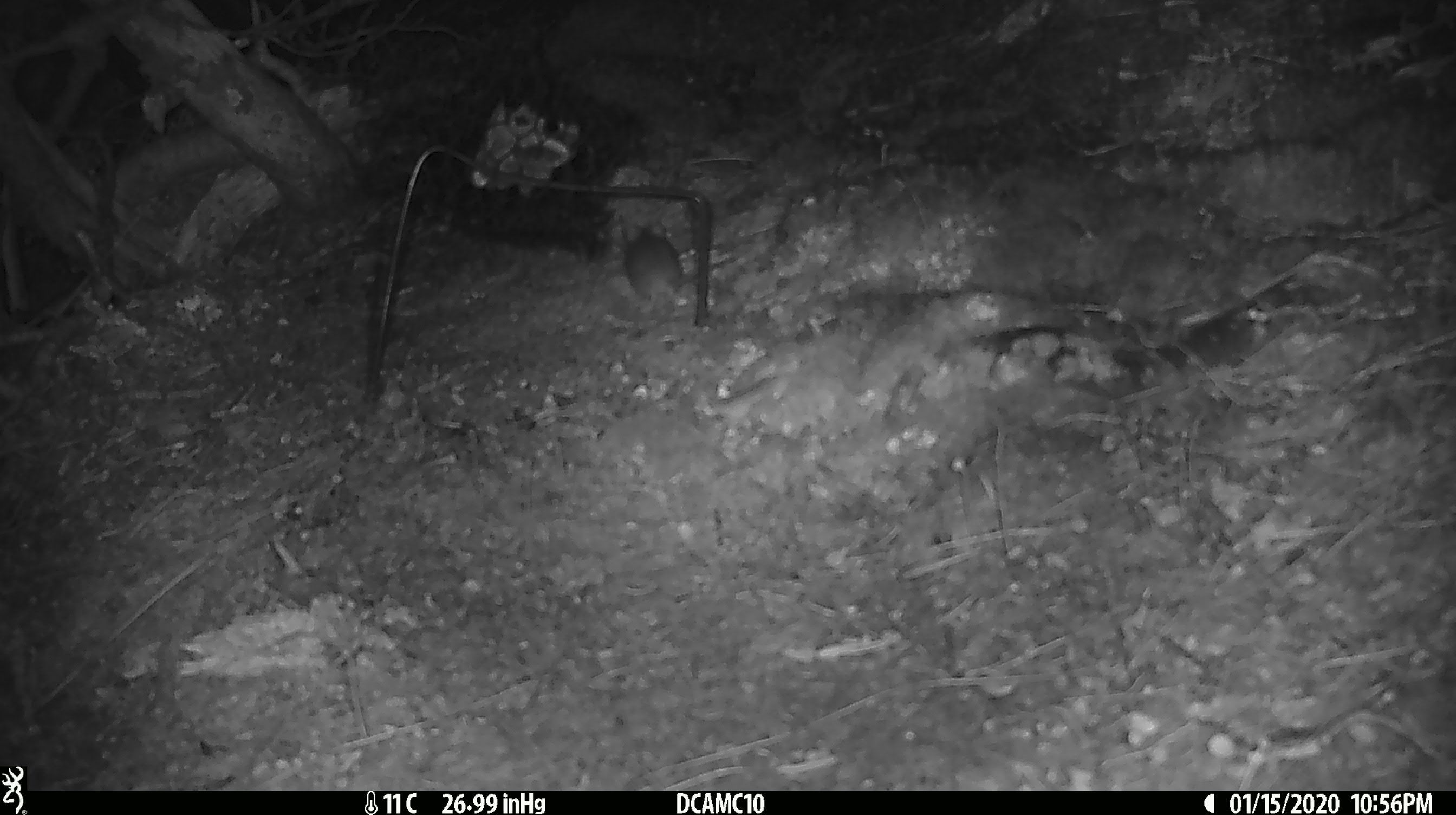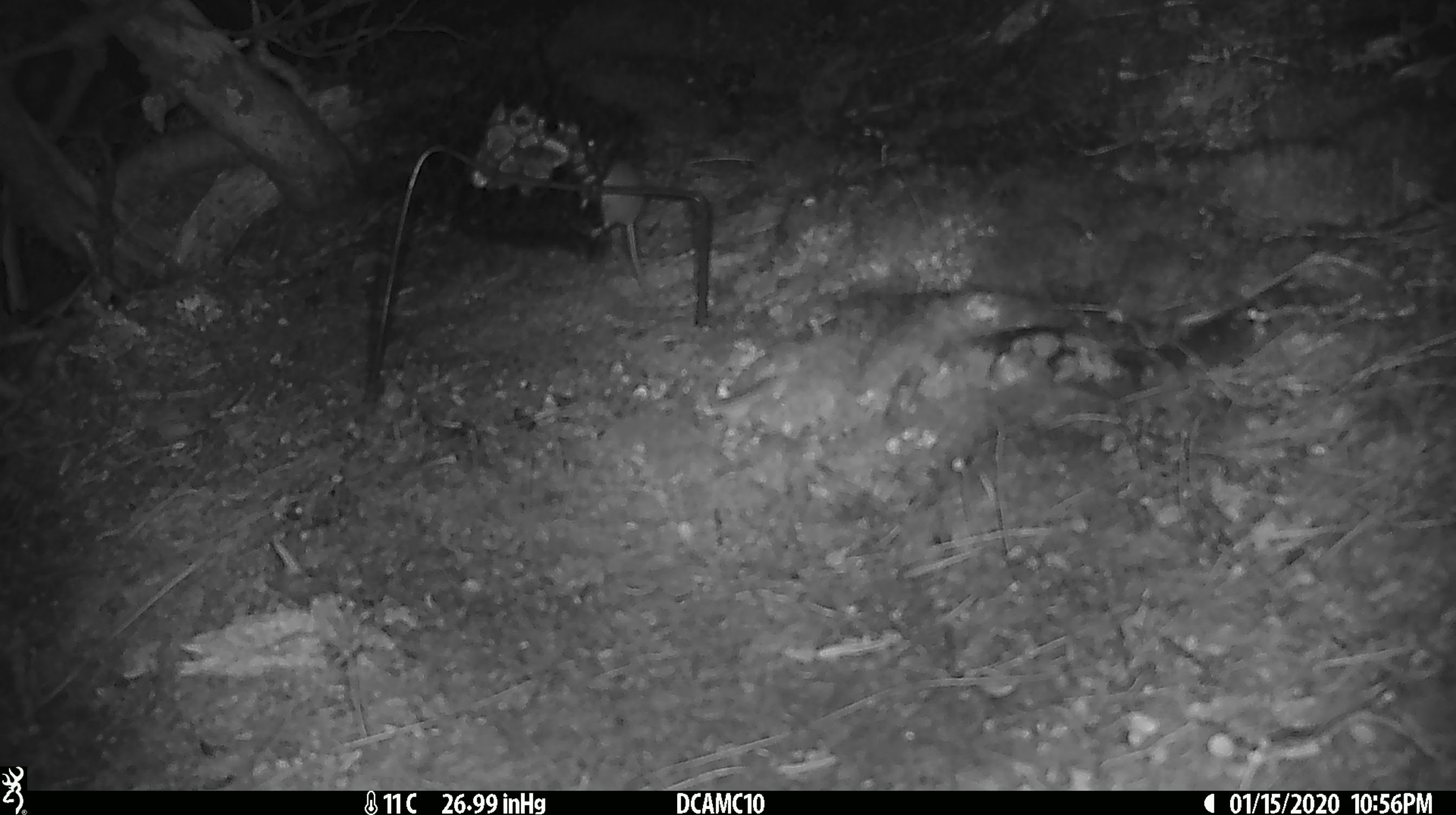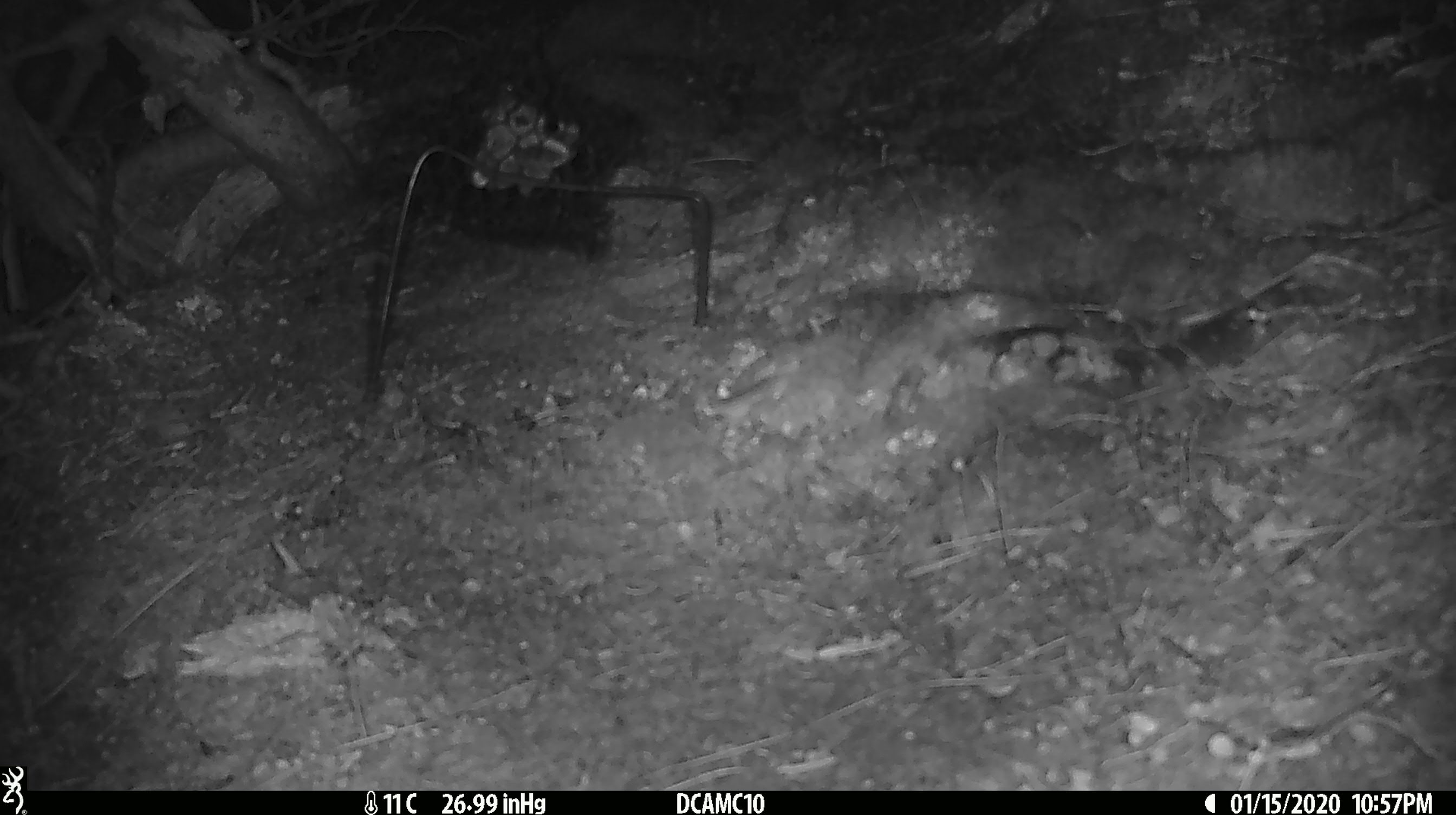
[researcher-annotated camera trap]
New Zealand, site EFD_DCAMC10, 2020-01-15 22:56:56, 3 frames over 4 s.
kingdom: Animalia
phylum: Chordata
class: Mammalia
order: Rodentia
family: Muridae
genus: Mus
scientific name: Mus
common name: mouse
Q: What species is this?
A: Mouse (Mus).